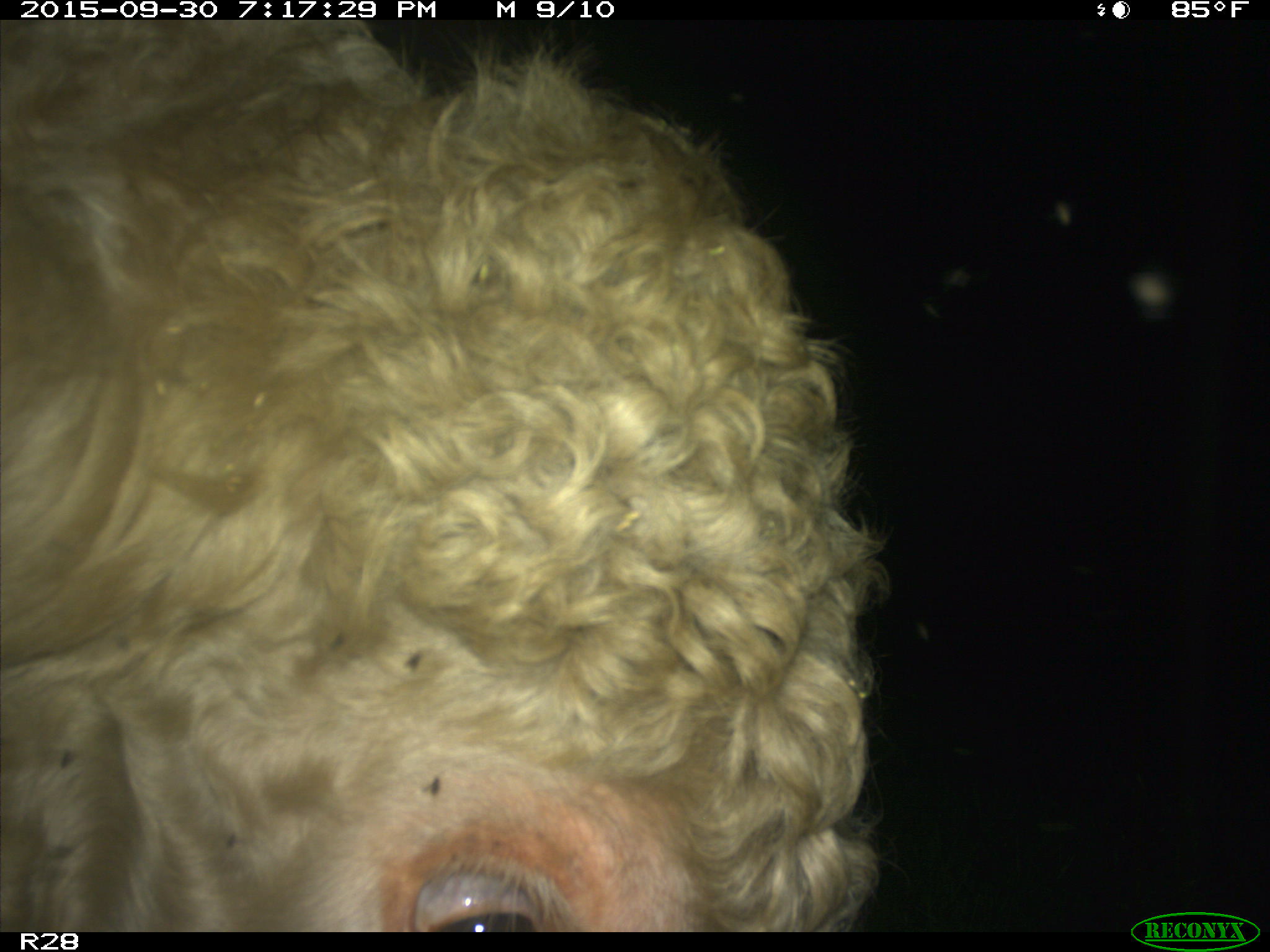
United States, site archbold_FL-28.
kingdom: Animalia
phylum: Chordata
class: Mammalia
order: Artiodactyla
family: Bovidae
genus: Bos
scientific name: Bos taurus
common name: domestic cow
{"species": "Bos taurus (domestic cow)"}